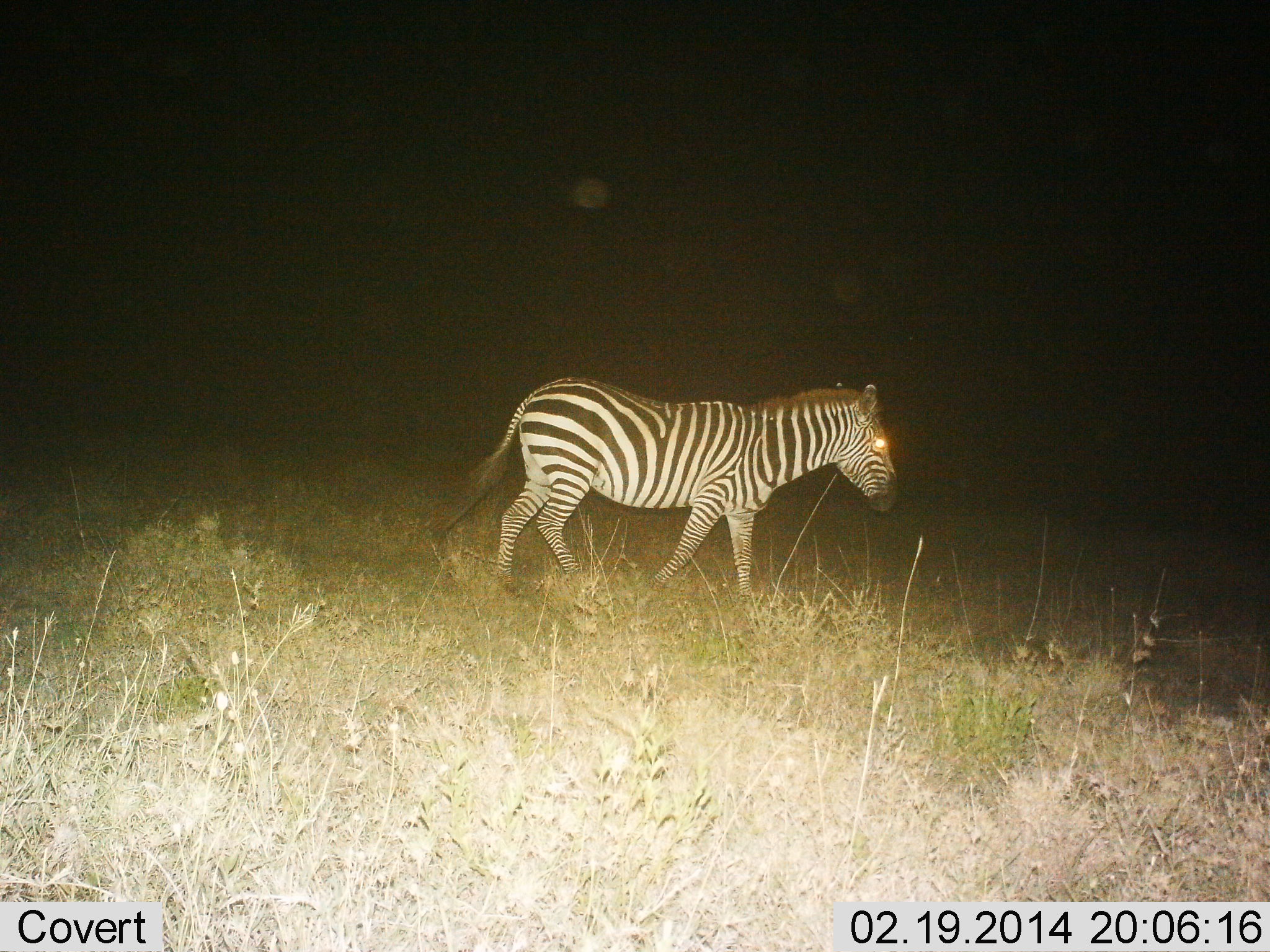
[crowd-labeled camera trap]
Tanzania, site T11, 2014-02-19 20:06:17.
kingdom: Animalia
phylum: Chordata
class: Mammalia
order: Perissodactyla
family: Equidae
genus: Equus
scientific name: Equus quagga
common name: plains zebra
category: zebra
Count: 1.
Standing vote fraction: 10%.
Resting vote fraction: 0%.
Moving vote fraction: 90%.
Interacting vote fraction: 0%.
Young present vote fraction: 0%.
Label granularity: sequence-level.